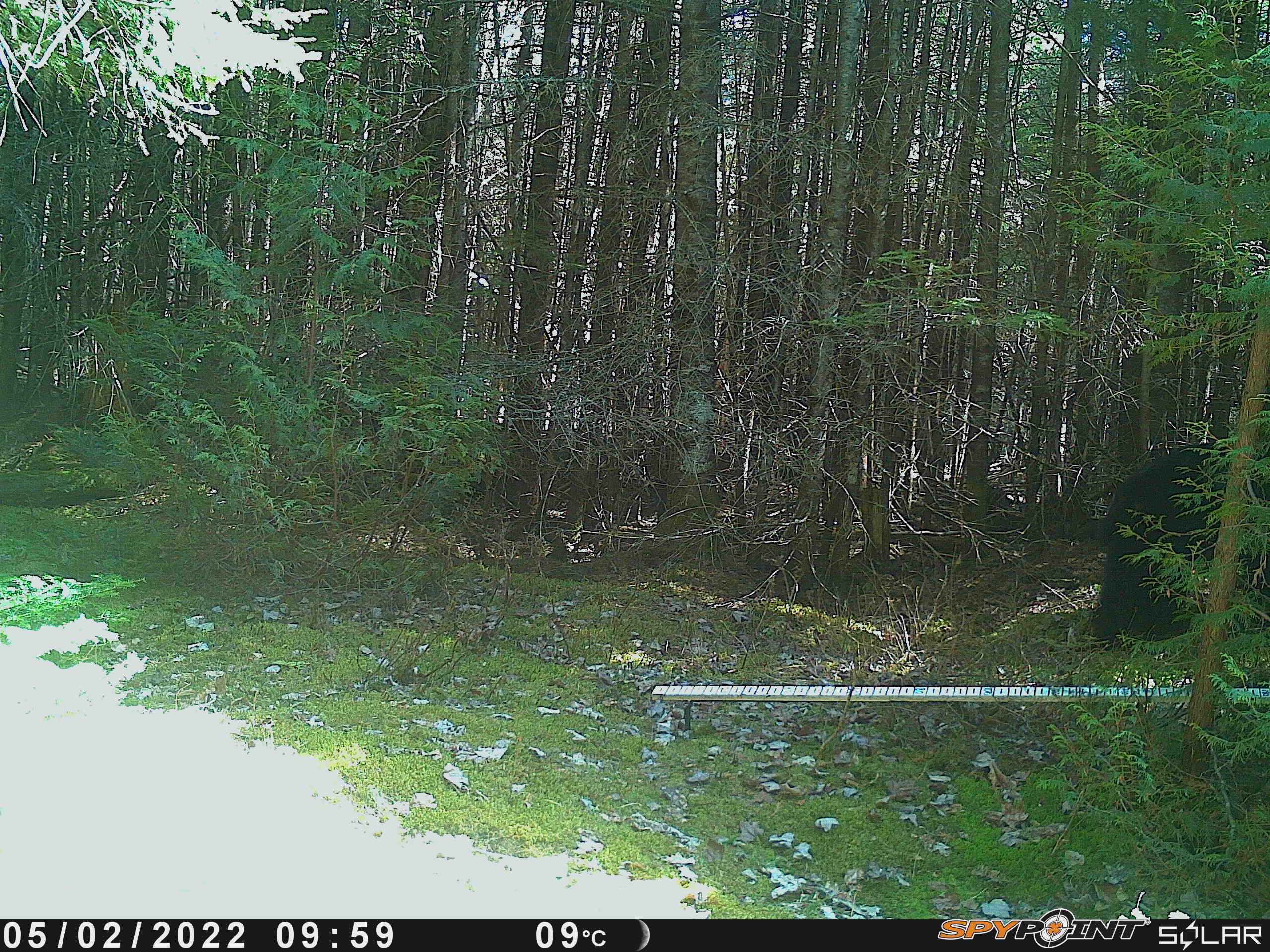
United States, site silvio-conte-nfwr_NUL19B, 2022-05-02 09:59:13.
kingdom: Animalia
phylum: Chordata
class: Mammalia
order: Carnivora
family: Ursidae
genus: Ursus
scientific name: Ursus americanus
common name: black bear